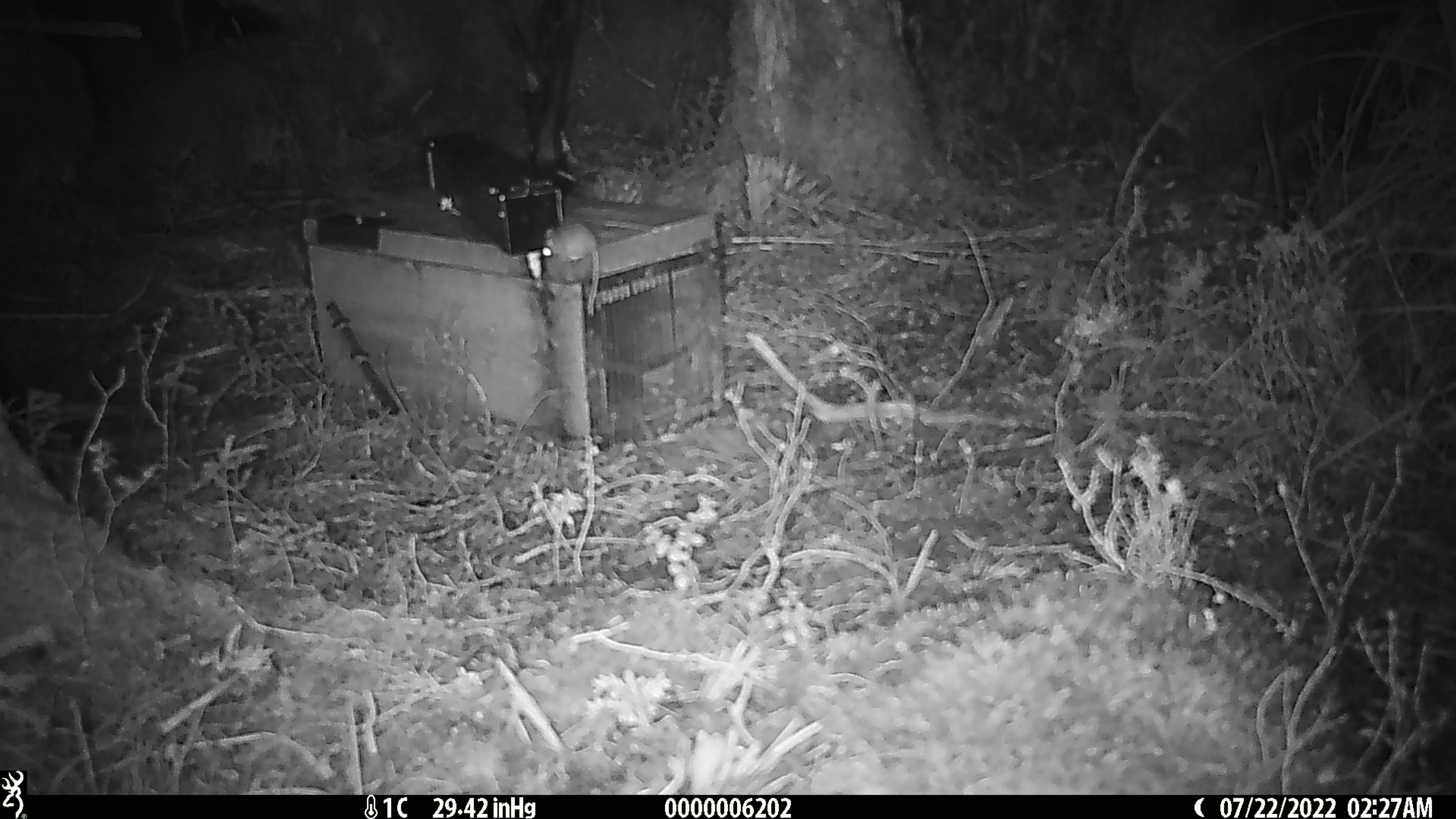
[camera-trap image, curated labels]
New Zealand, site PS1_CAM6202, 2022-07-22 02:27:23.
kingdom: Animalia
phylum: Chordata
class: Mammalia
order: Rodentia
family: Muridae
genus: Mus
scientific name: Mus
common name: mouse